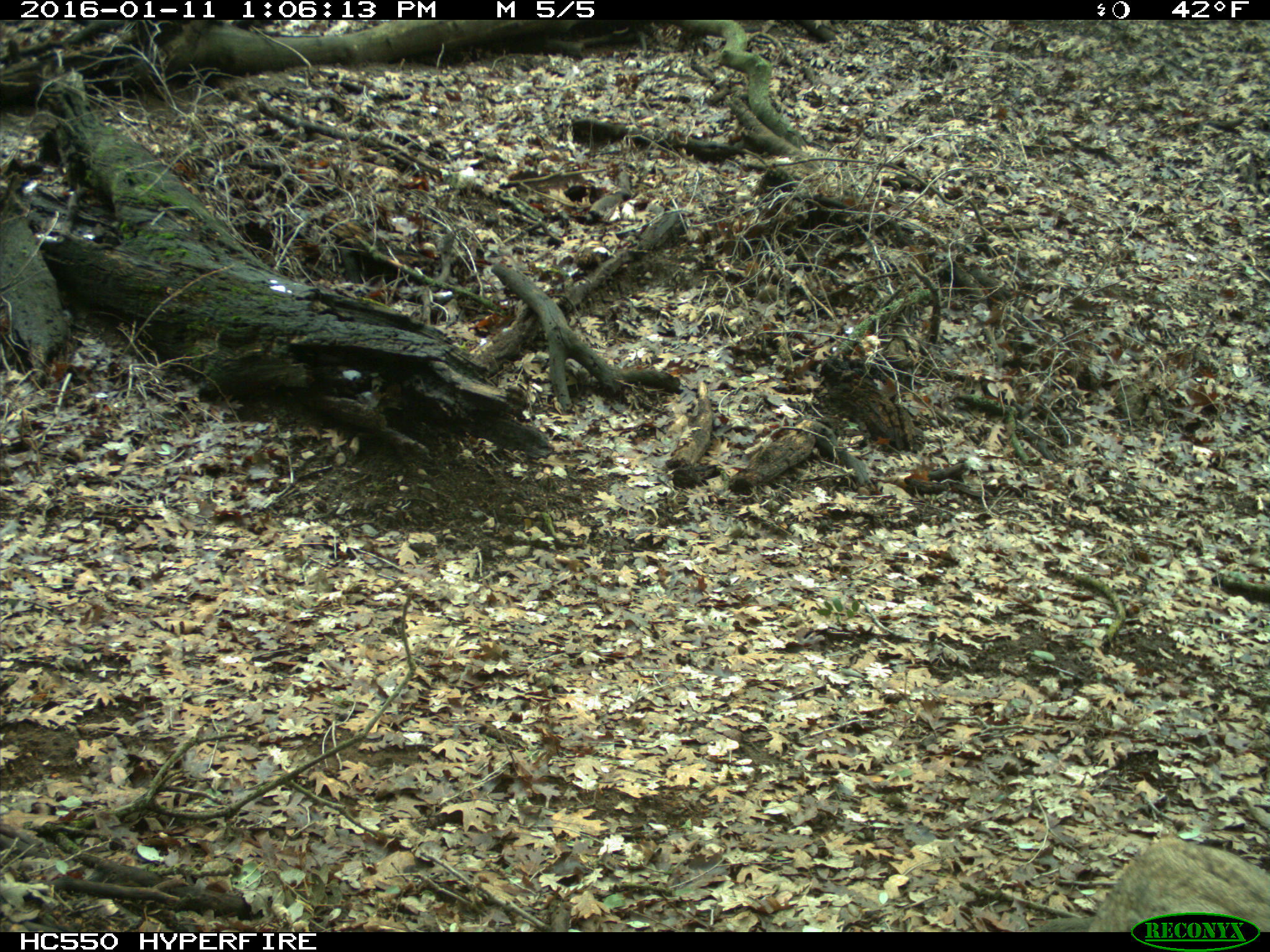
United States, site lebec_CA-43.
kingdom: Animalia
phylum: Chordata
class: Mammalia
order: Carnivora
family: Felidae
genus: Lynx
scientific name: Lynx rufus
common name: bobcat